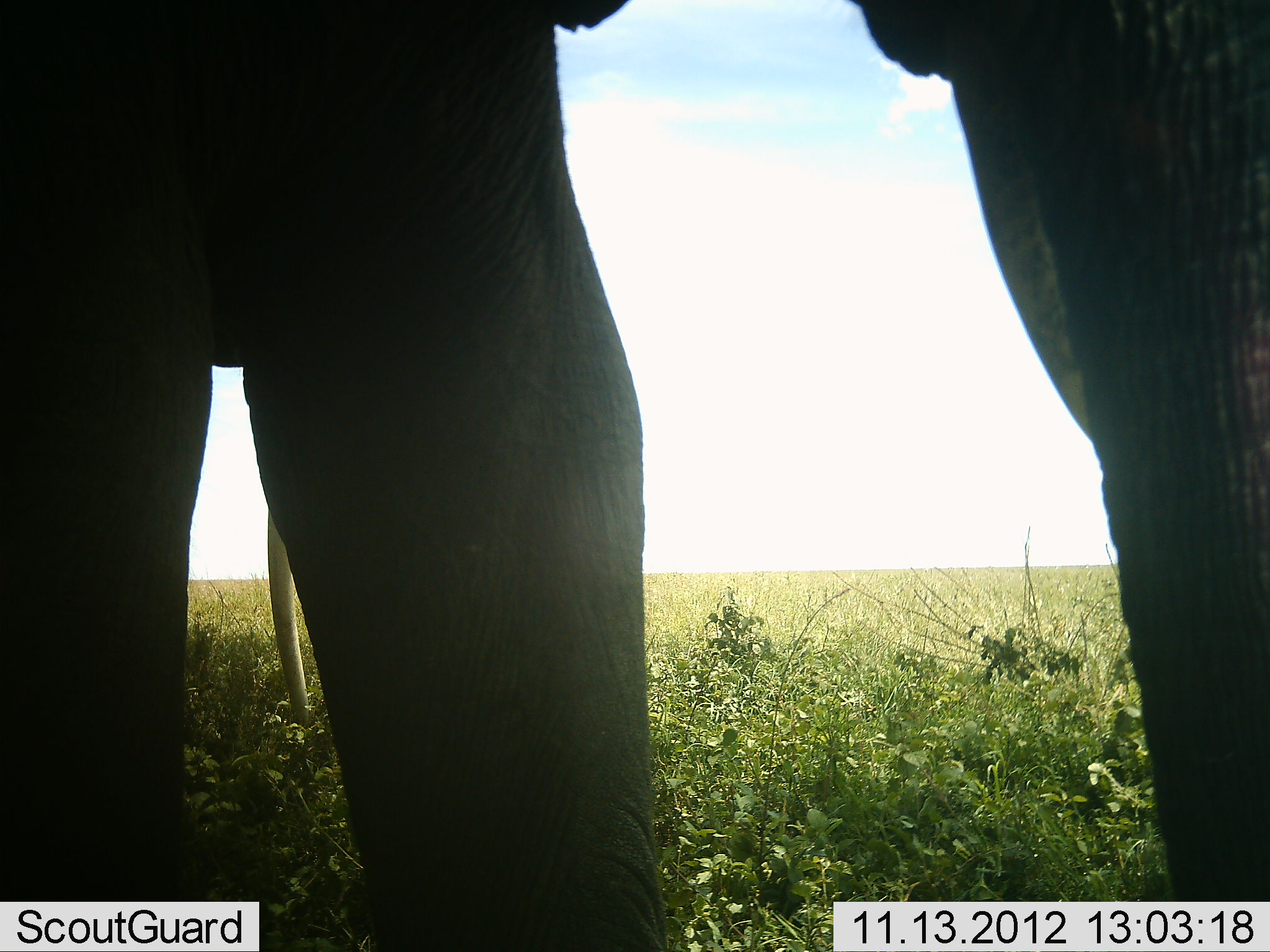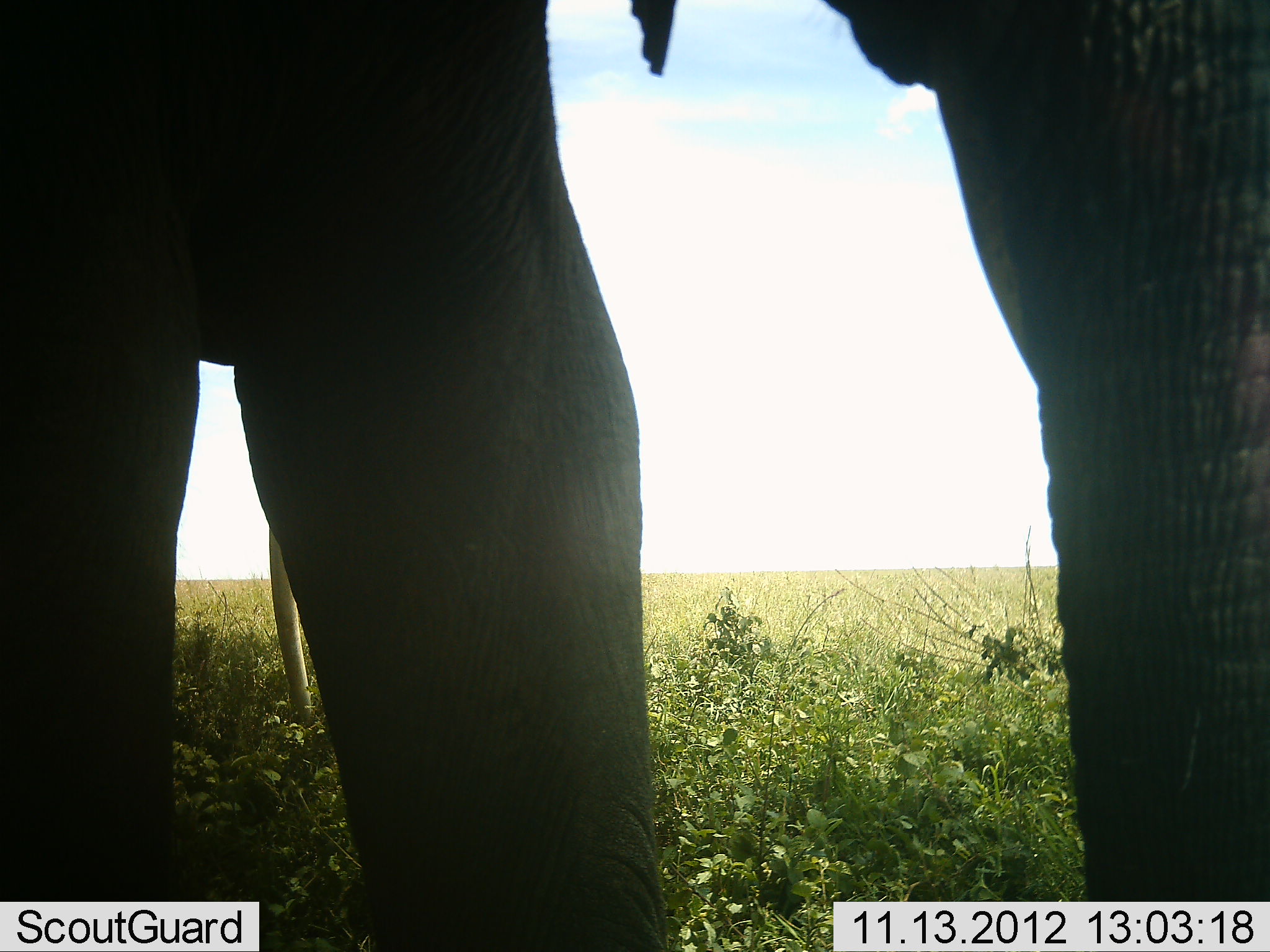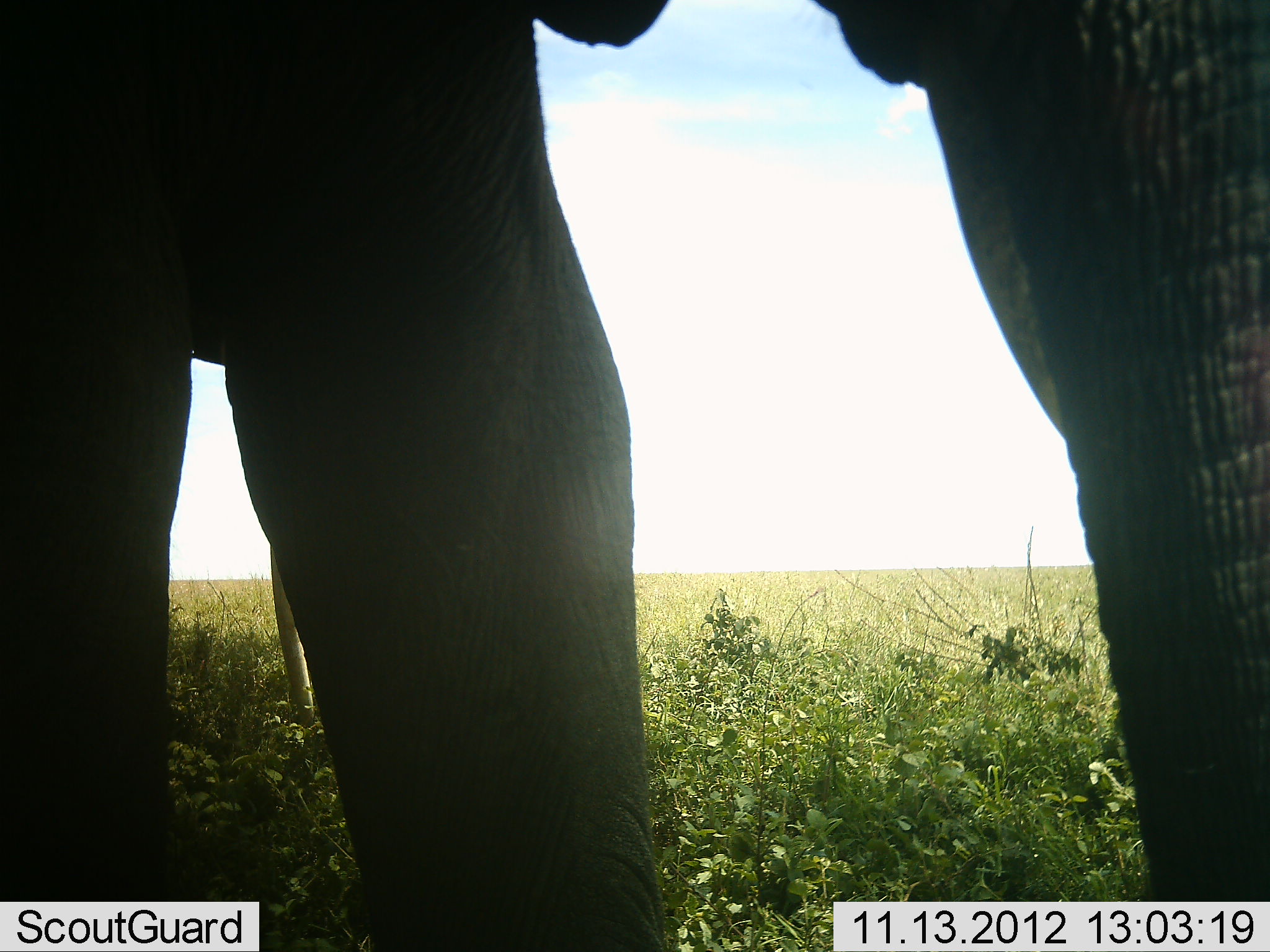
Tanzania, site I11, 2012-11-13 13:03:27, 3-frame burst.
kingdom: Animalia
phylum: Chordata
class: Mammalia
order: Proboscidea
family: Elephantidae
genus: Loxodonta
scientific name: Loxodonta africana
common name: african bush elephant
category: elephant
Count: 1.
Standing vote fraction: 90%.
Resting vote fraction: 10%.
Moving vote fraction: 0%.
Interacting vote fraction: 0%.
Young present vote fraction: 0%.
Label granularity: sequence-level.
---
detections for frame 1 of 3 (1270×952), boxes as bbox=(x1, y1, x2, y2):
animal: bbox=(1, 0, 662, 951); bbox=(843, 0, 1269, 952); bbox=(266, 505, 310, 729)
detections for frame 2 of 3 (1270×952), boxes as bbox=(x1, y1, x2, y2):
animal: bbox=(0, 1, 677, 951); bbox=(819, 0, 1270, 952); bbox=(268, 527, 312, 730)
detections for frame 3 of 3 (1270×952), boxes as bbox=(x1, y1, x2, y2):
animal: bbox=(1, 0, 666, 951); bbox=(809, 0, 1270, 952); bbox=(269, 539, 317, 728)